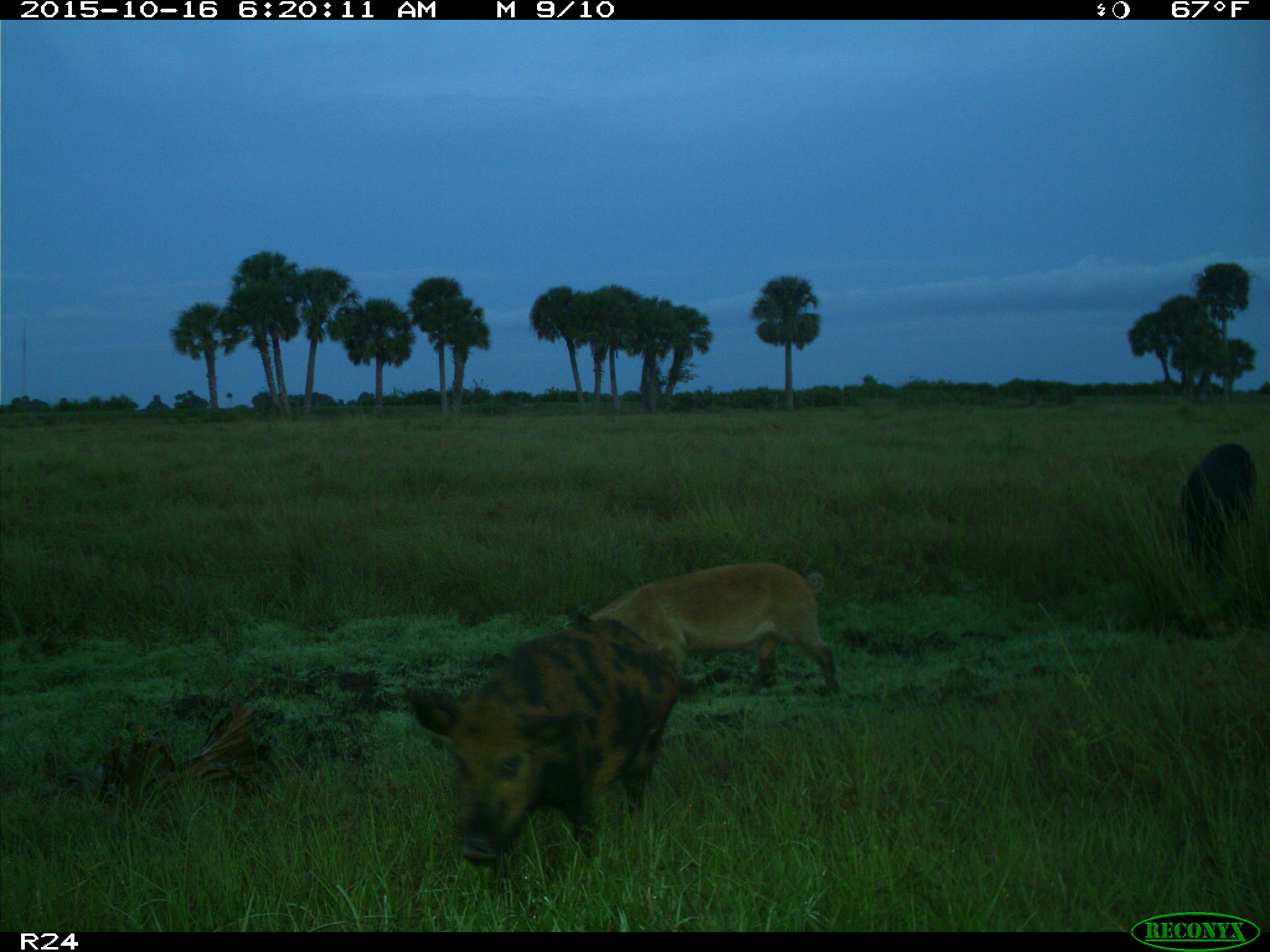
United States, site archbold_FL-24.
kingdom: Animalia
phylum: Chordata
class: Mammalia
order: Artiodactyla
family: Suidae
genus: Sus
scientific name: Sus scrofa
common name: wild boar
Sus scrofa (wild boar).